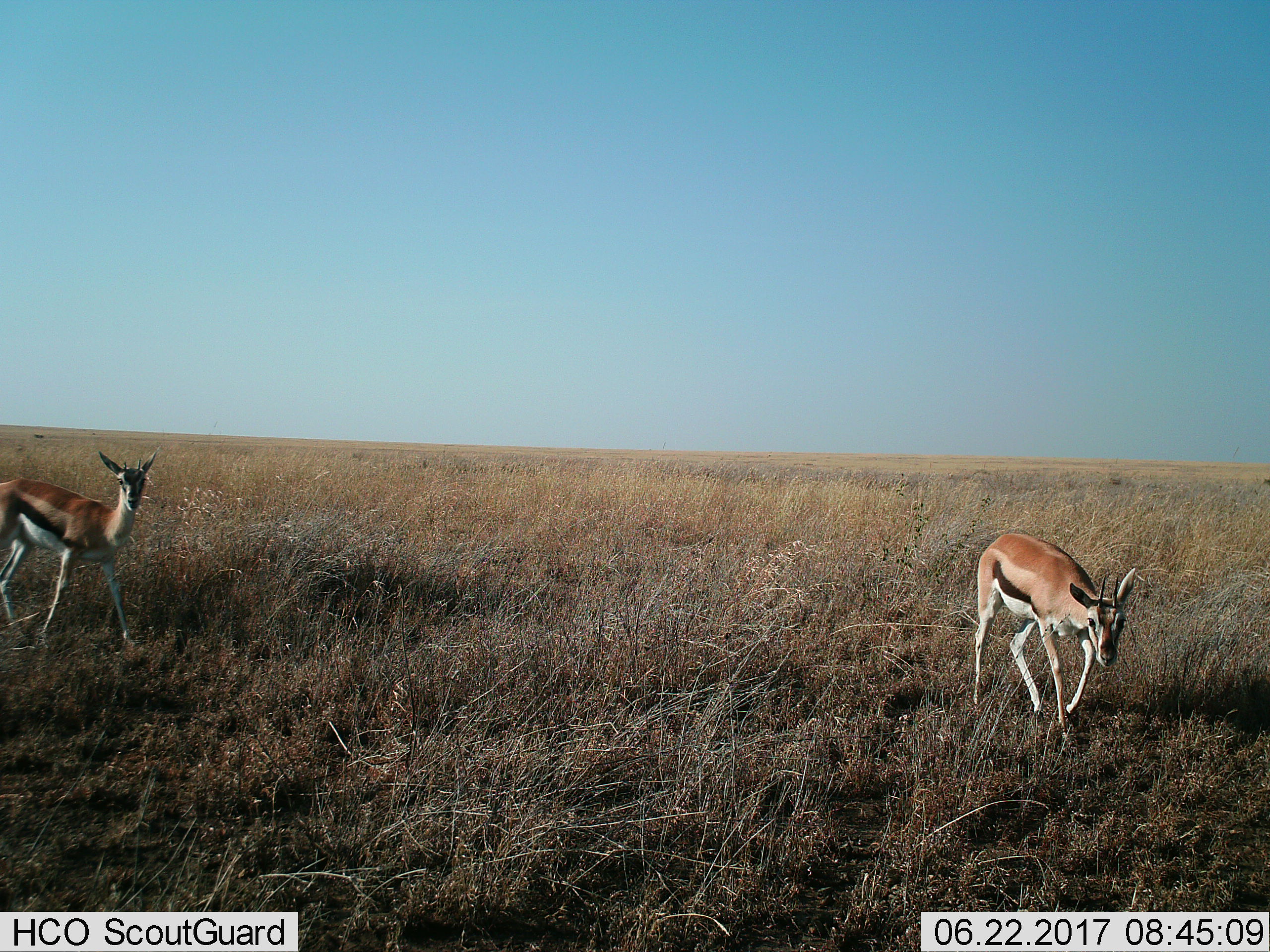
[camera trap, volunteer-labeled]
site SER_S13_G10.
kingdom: Animalia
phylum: Chordata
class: Mammalia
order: Artiodactyla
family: Bovidae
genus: Eudorcas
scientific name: Eudorcas thomsonii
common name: thomson's gazelle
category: gazellethomsons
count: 2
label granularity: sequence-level